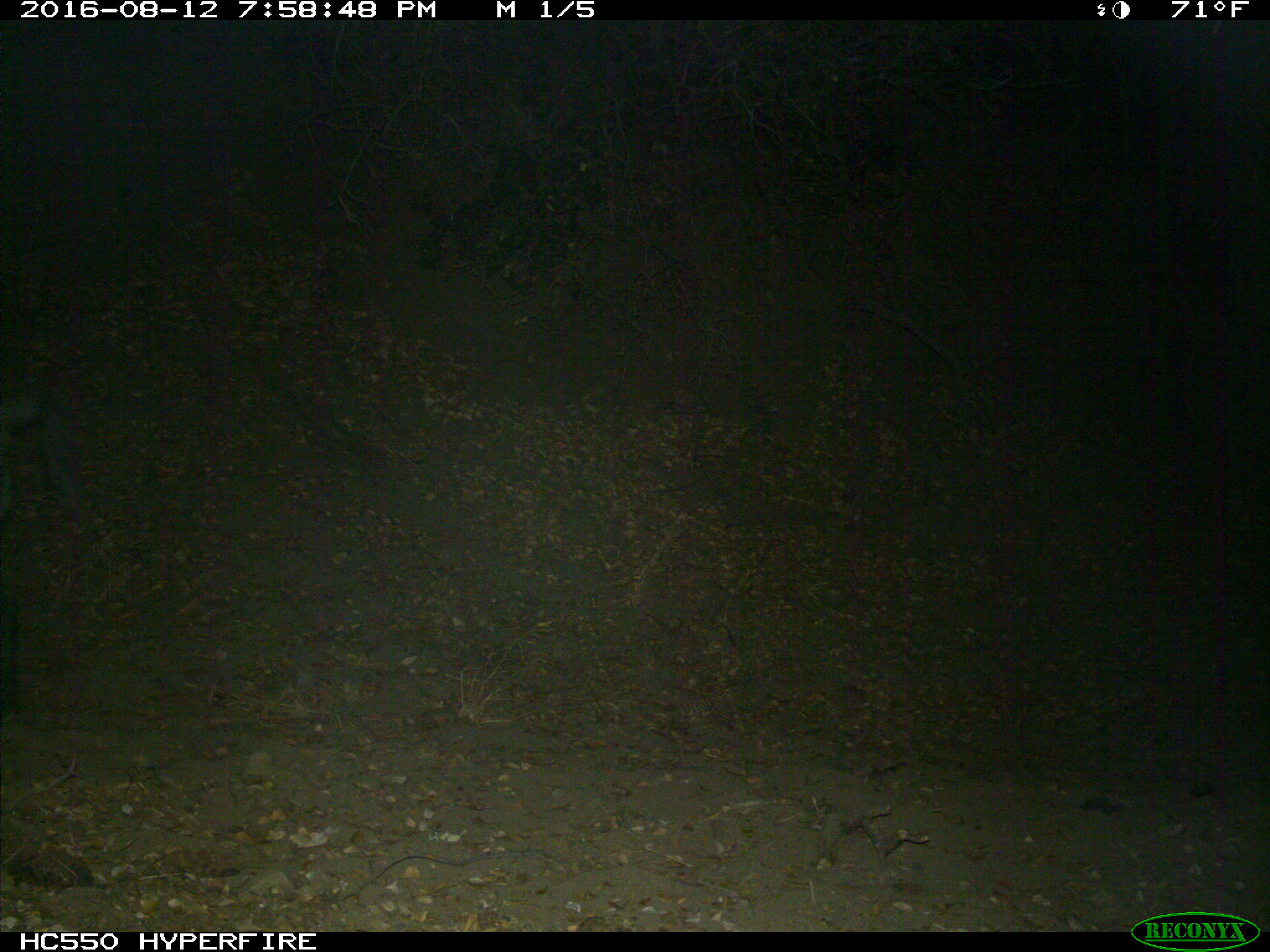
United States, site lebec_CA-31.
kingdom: Animalia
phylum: Chordata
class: Mammalia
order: Artiodactyla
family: Suidae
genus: Sus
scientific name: Sus scrofa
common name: wild boar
Sus scrofa (wild boar).